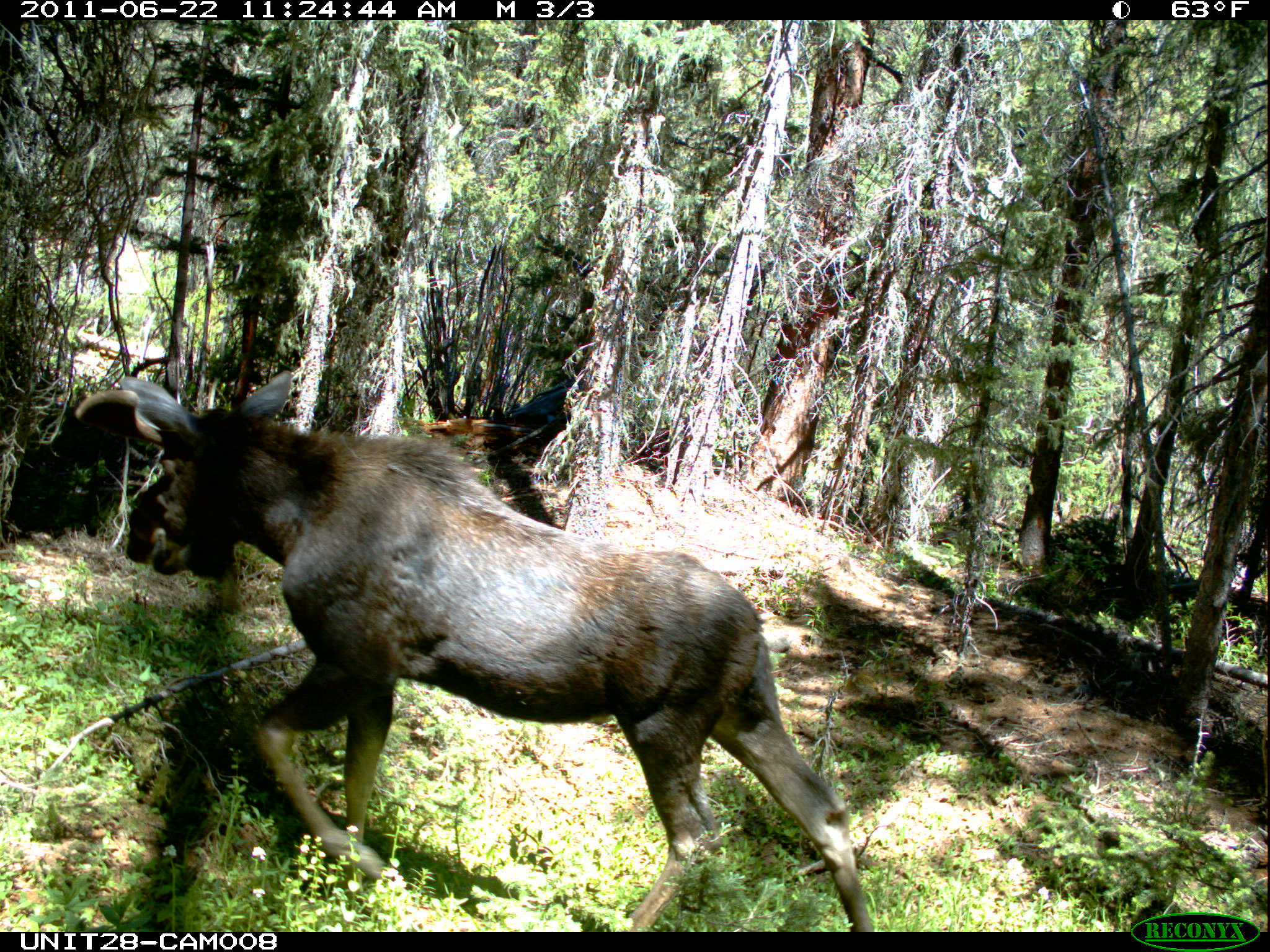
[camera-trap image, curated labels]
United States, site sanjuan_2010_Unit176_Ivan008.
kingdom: Animalia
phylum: Chordata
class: Mammalia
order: Artiodactyla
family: Cervidae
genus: Alces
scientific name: Alces alces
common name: moose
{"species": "Alces alces (moose)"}